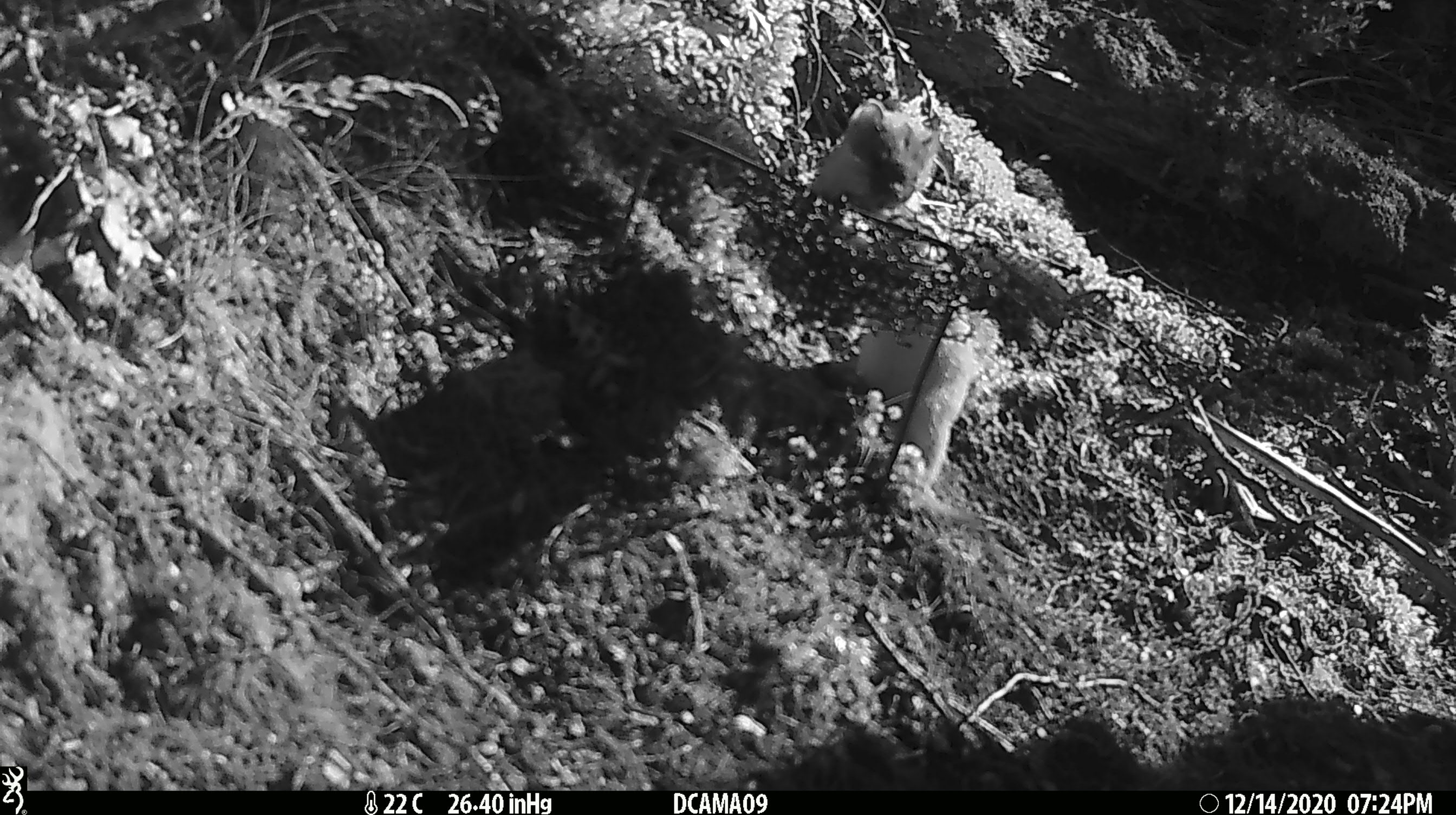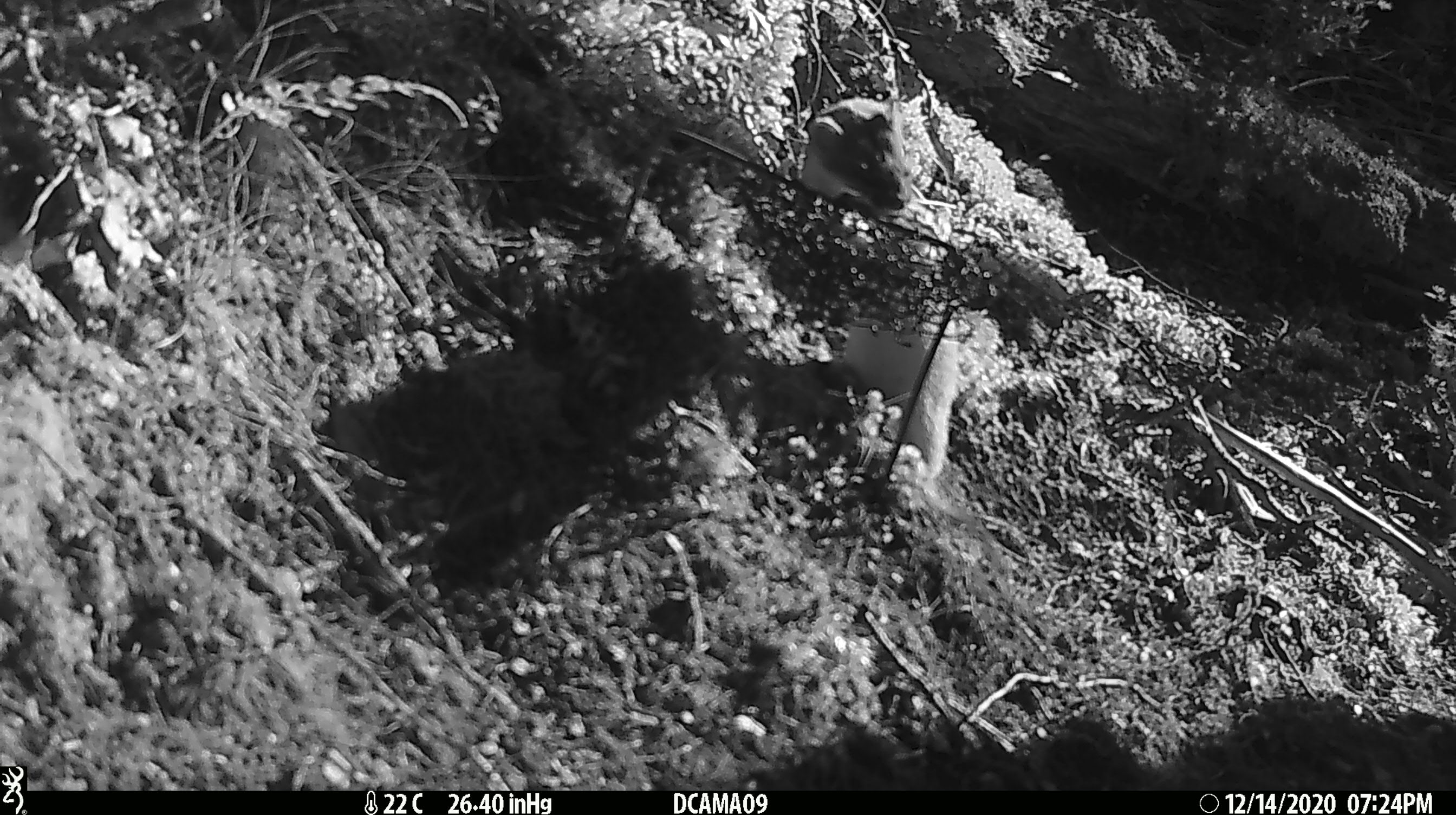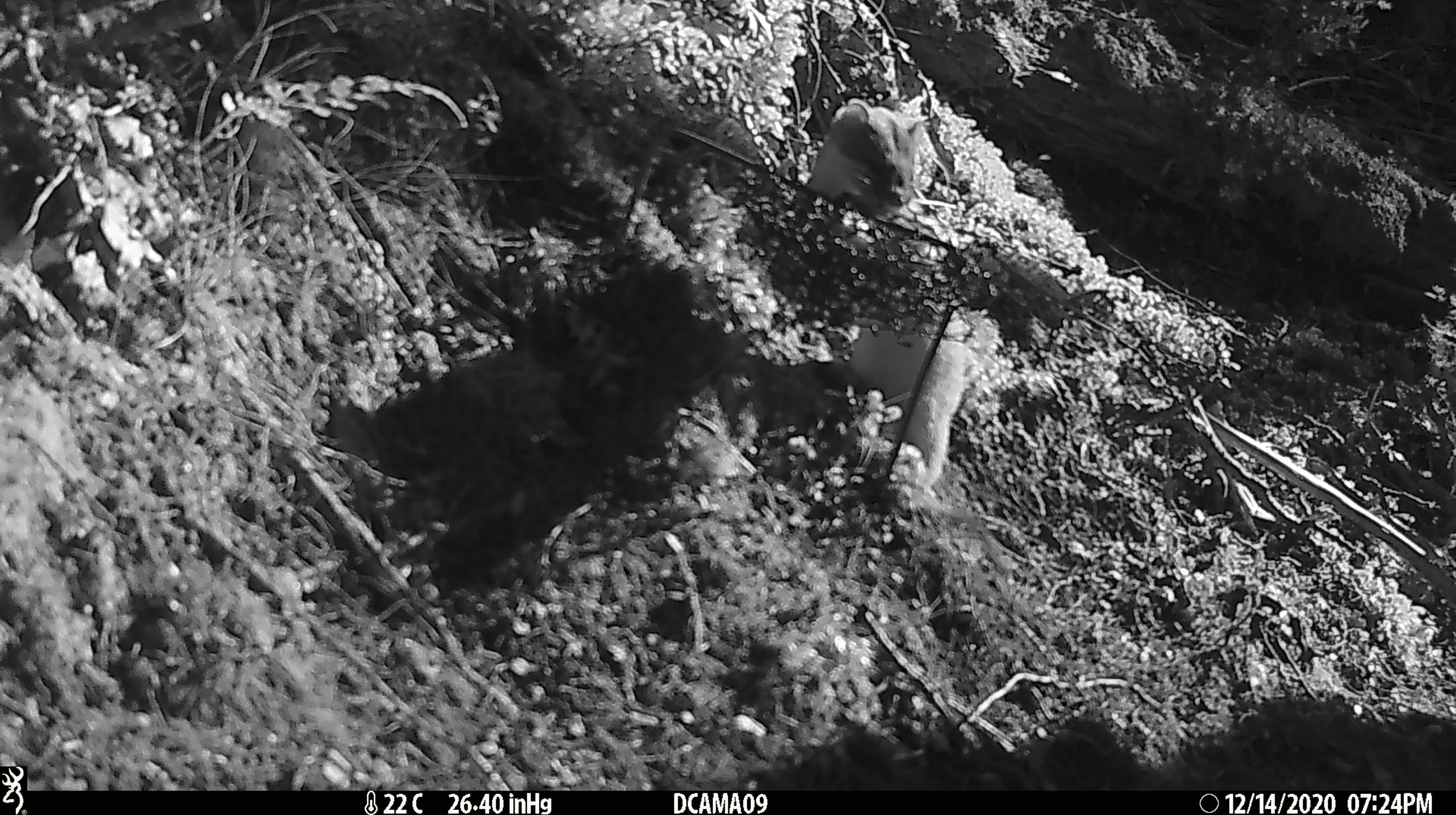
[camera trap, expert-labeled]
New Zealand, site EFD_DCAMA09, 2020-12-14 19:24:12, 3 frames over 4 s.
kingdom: Animalia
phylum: Chordata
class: Mammalia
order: Carnivora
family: Mustelidae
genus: Mustela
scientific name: Mustela erminea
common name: stoat